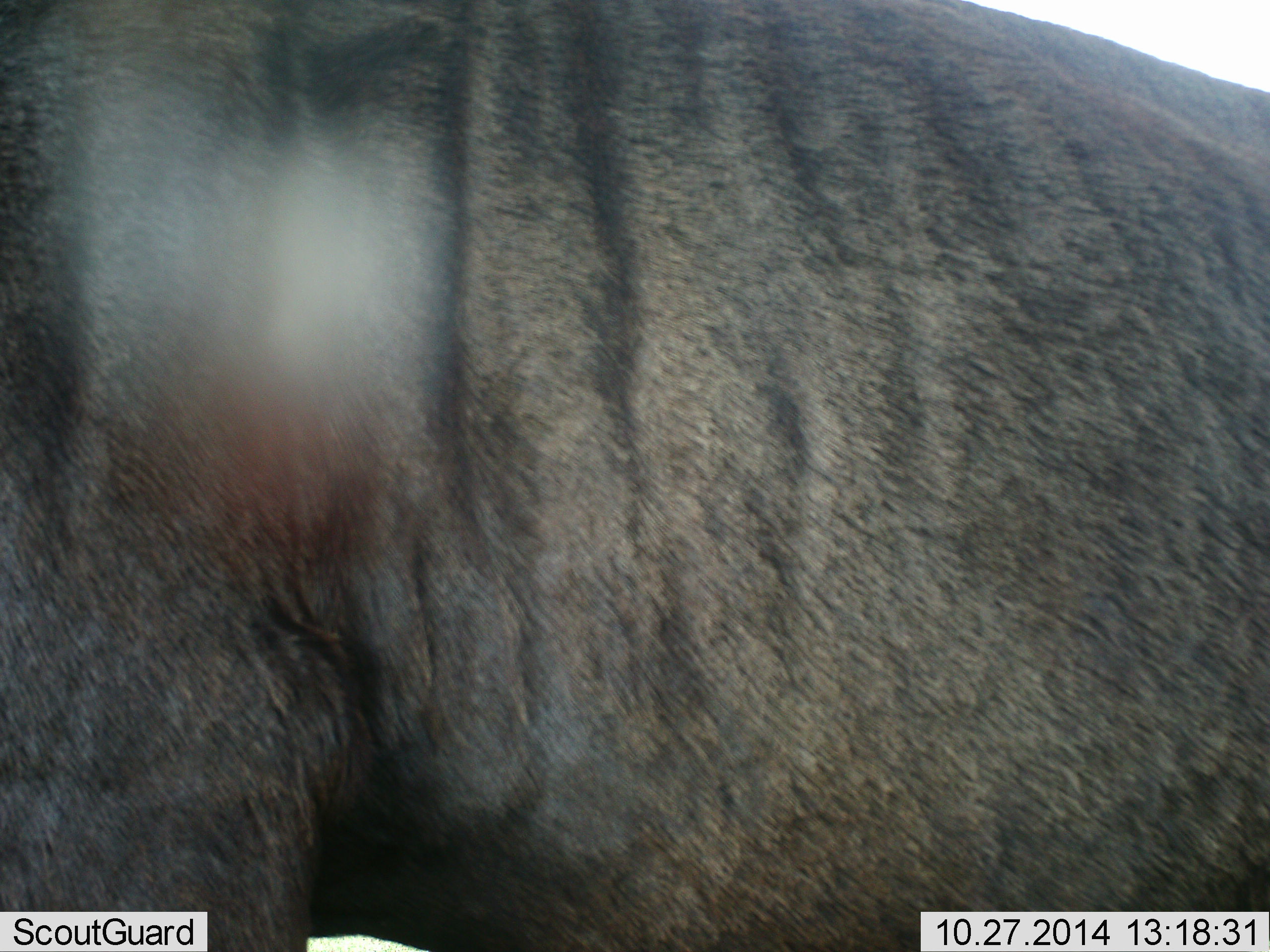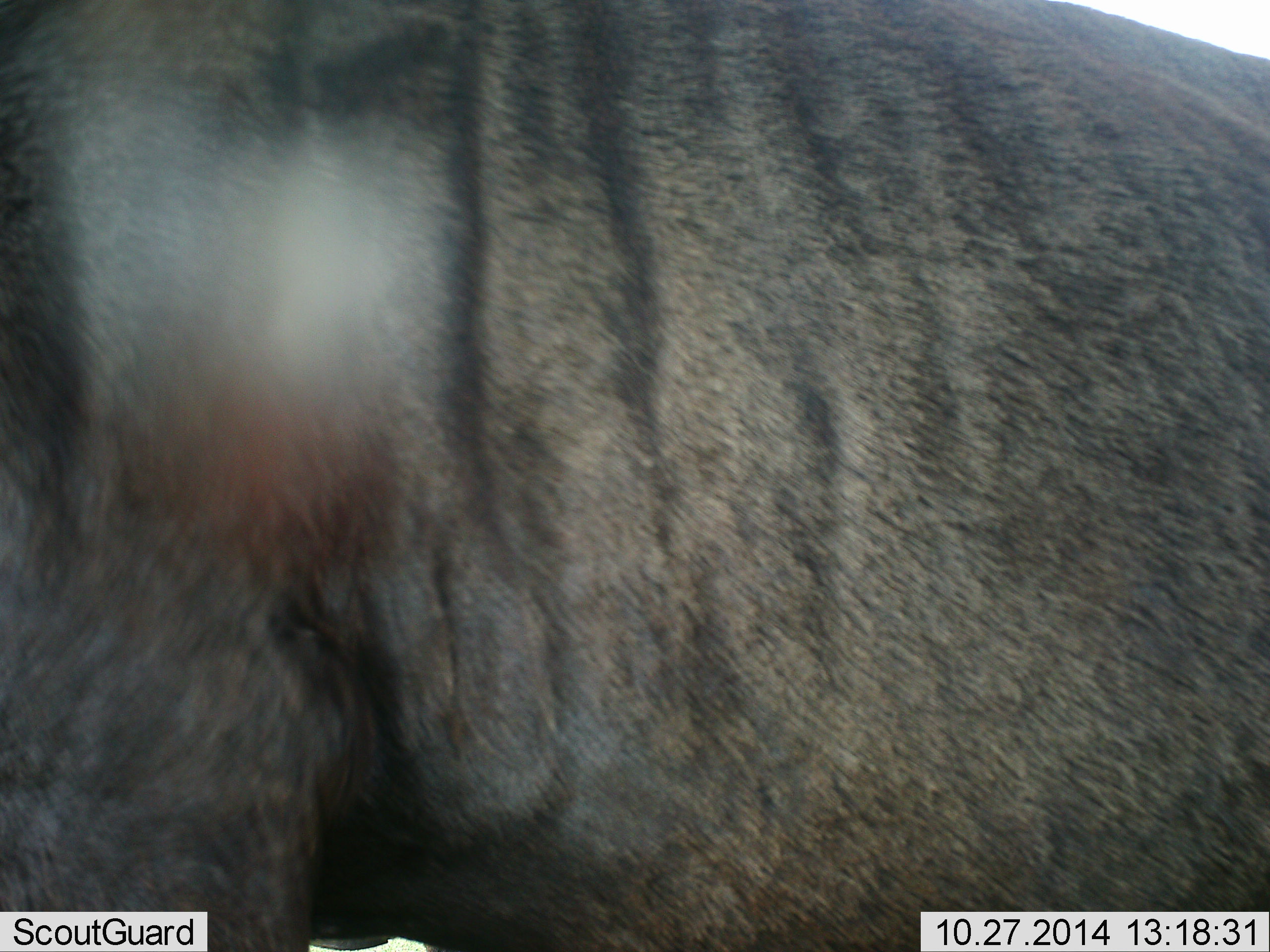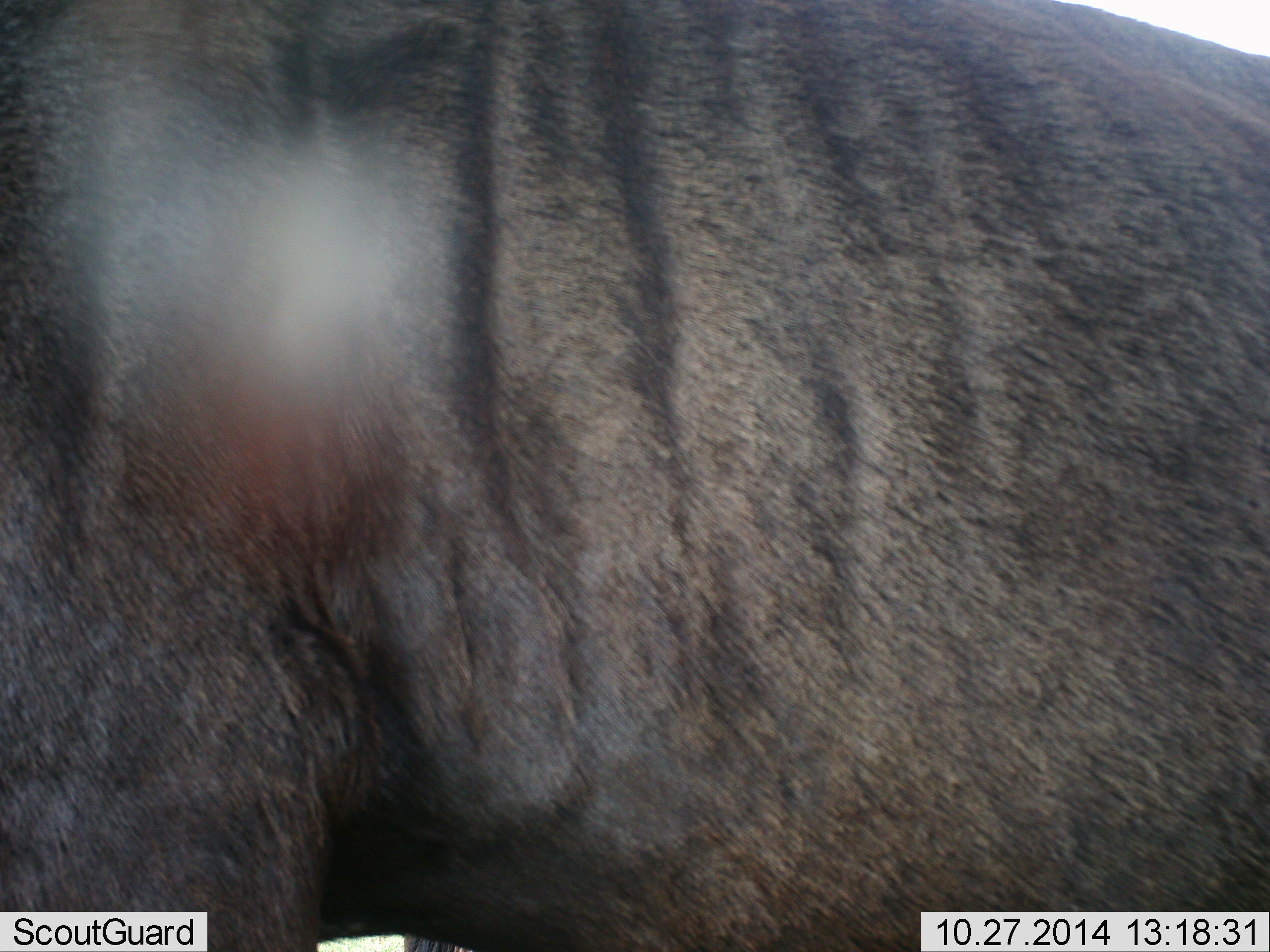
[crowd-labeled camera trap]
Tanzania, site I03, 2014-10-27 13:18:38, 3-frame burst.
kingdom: Animalia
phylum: Chordata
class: Mammalia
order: Artiodactyla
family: Bovidae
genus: Connochaetes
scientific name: Connochaetes taurinus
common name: blue wildebeest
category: wildebeest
Wildebeest (blue wildebeest) (Connochaetes taurinus), count 1. Behavior (volunteer vote fractions): standing 90%, resting 10%, moving 0%, interacting 0%. Young present (vote fraction): 10%. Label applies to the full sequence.